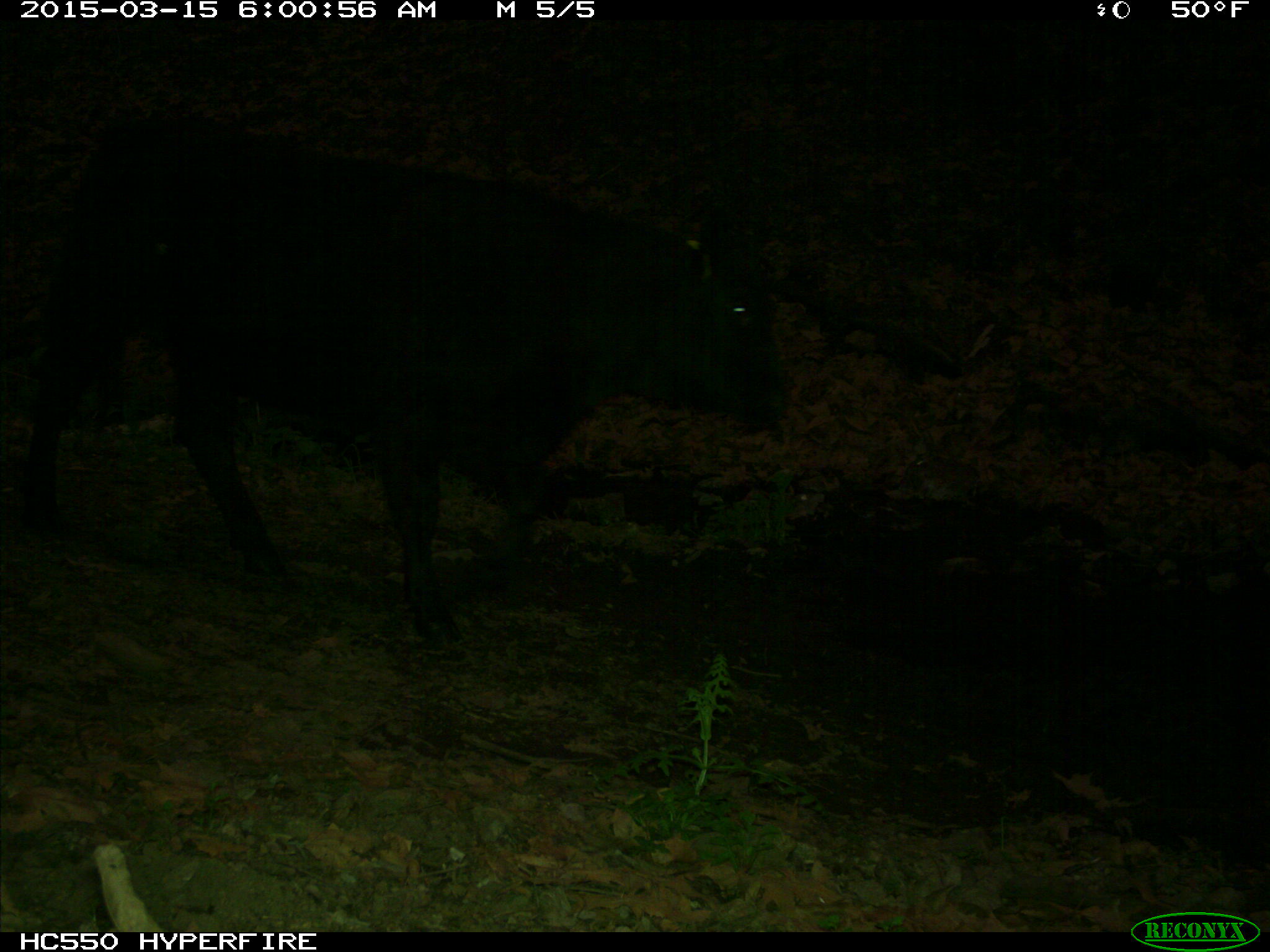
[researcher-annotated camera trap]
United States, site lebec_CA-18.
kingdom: Animalia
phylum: Chordata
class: Mammalia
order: Artiodactyla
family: Bovidae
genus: Bos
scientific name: Bos taurus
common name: domestic cow